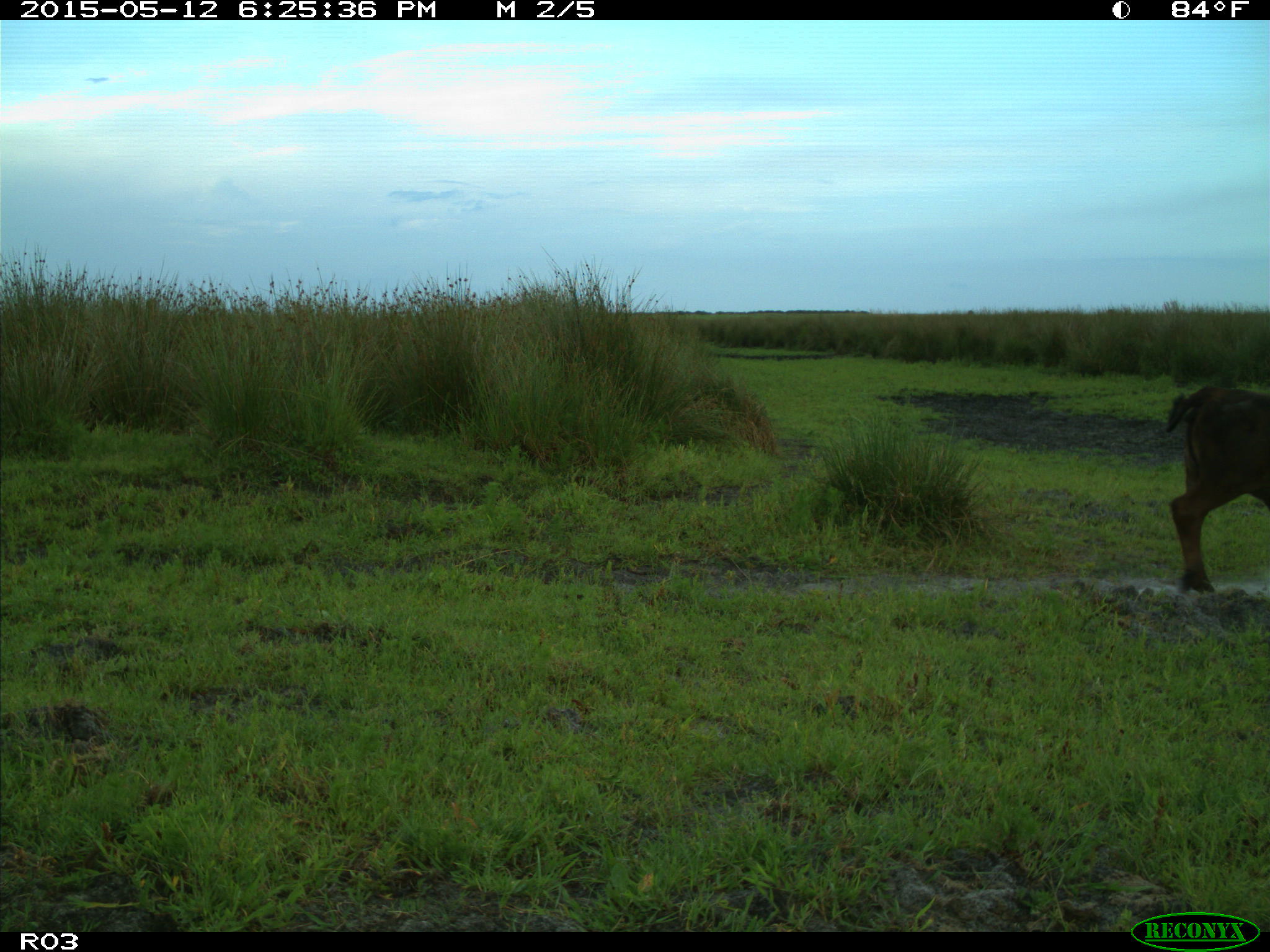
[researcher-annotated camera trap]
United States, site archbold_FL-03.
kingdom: Animalia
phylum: Chordata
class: Mammalia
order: Artiodactyla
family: Bovidae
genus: Bos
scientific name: Bos taurus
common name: domestic cow